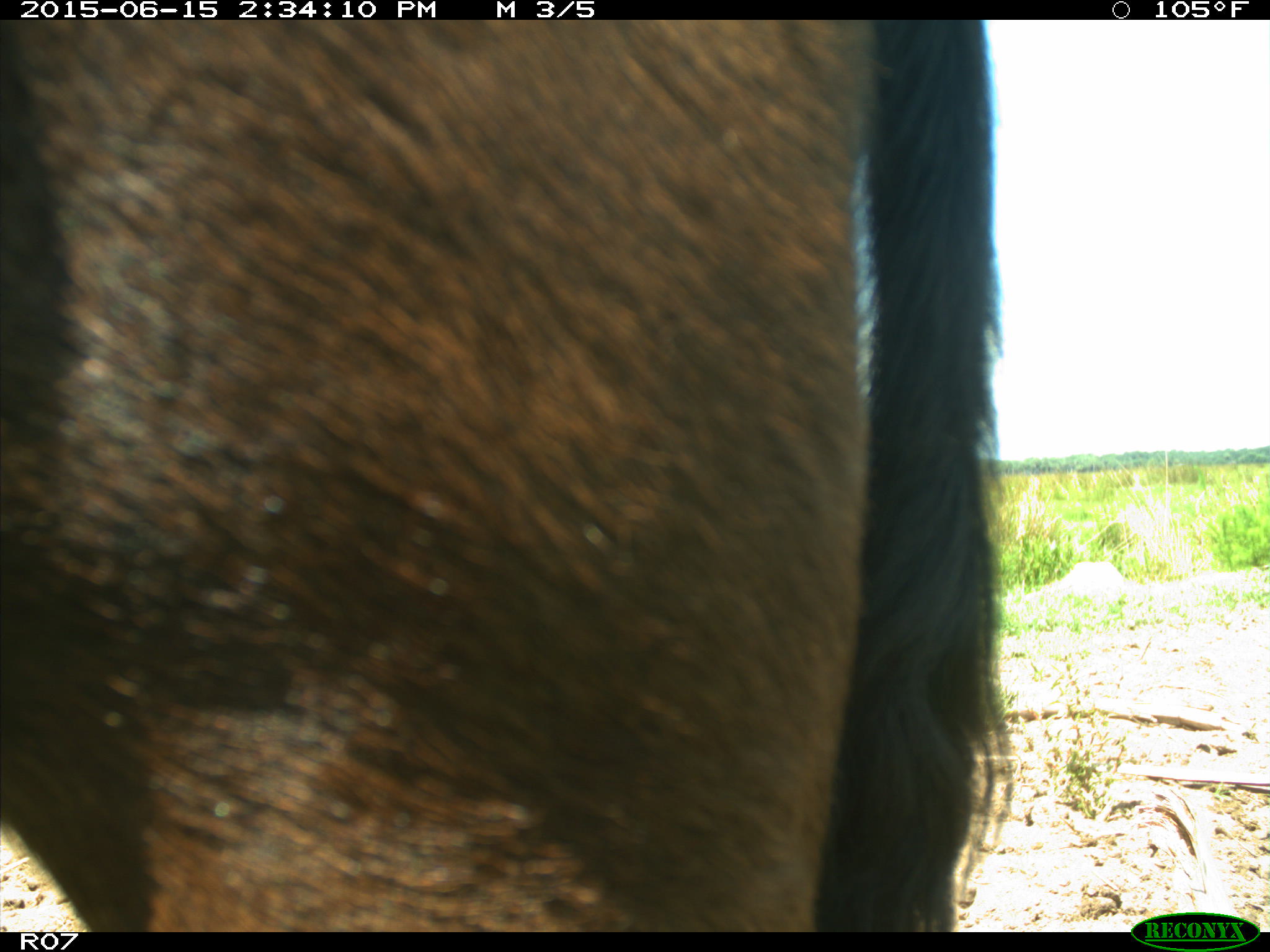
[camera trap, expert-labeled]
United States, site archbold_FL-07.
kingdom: Animalia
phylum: Chordata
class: Mammalia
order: Artiodactyla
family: Bovidae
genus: Bos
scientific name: Bos taurus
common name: domestic cow